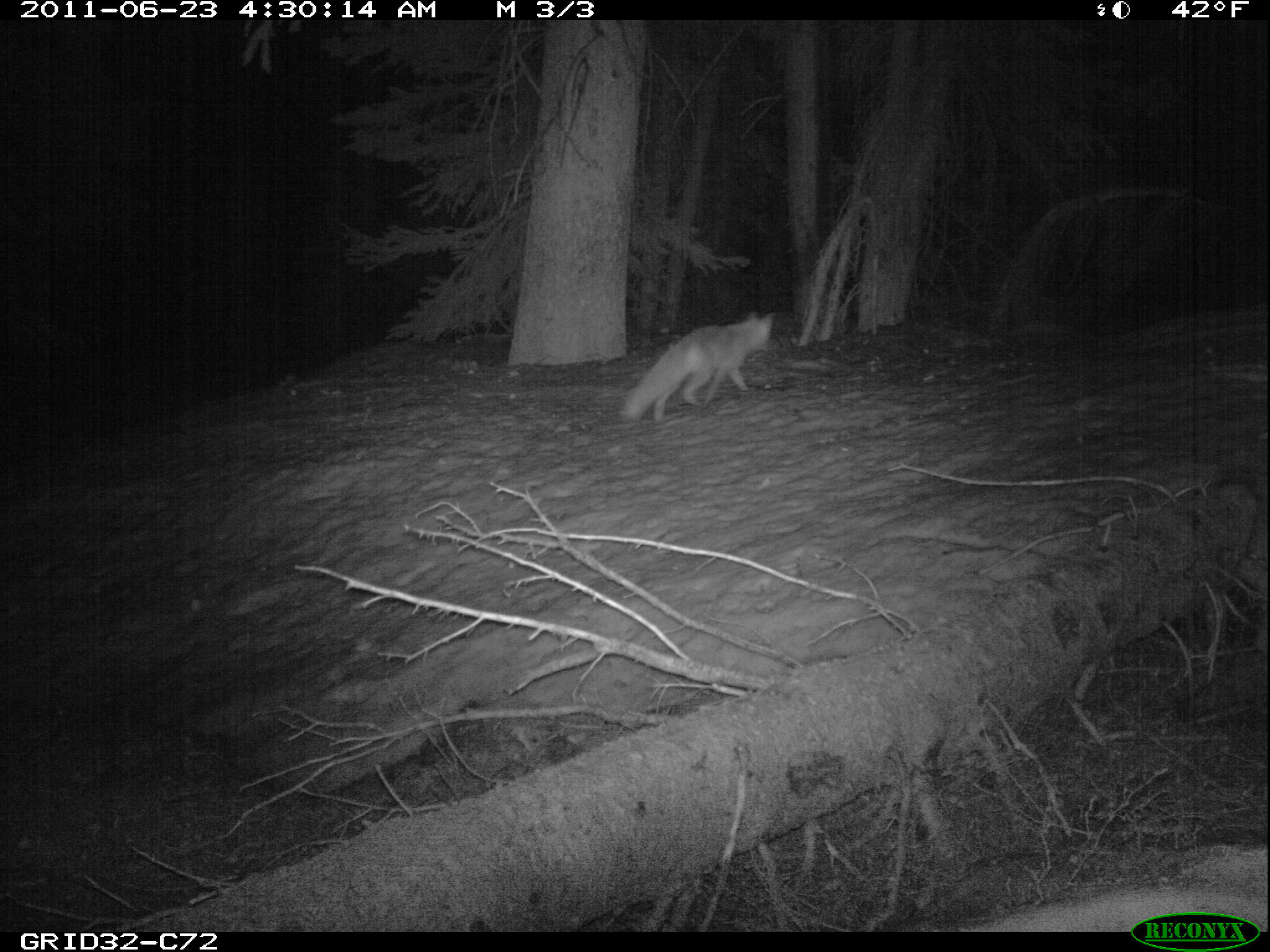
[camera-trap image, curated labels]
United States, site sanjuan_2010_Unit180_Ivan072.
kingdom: Animalia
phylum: Chordata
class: Mammalia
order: Carnivora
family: Canidae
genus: Vulpes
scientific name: Vulpes vulpes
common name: red fox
Vulpes vulpes (red fox).